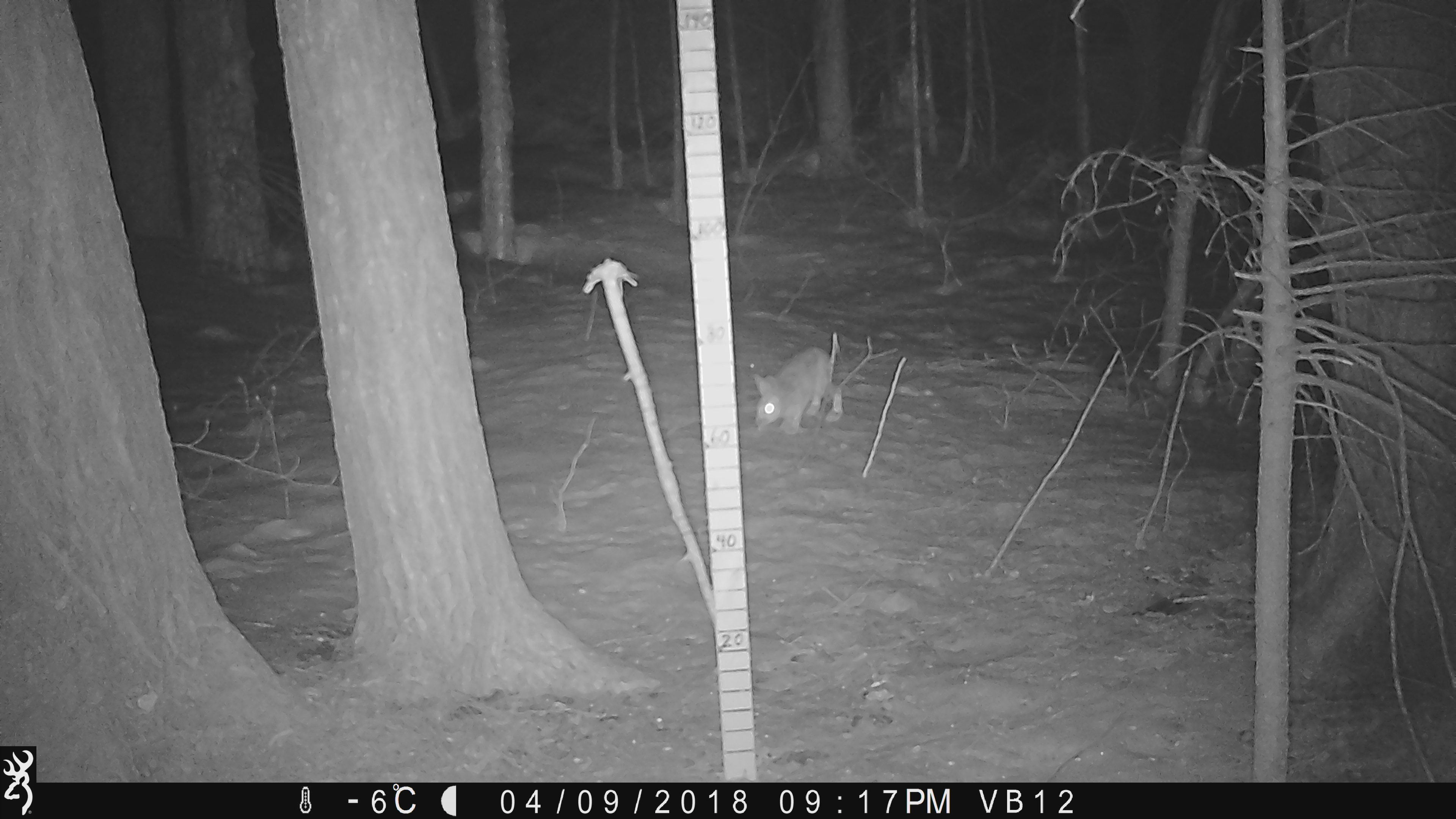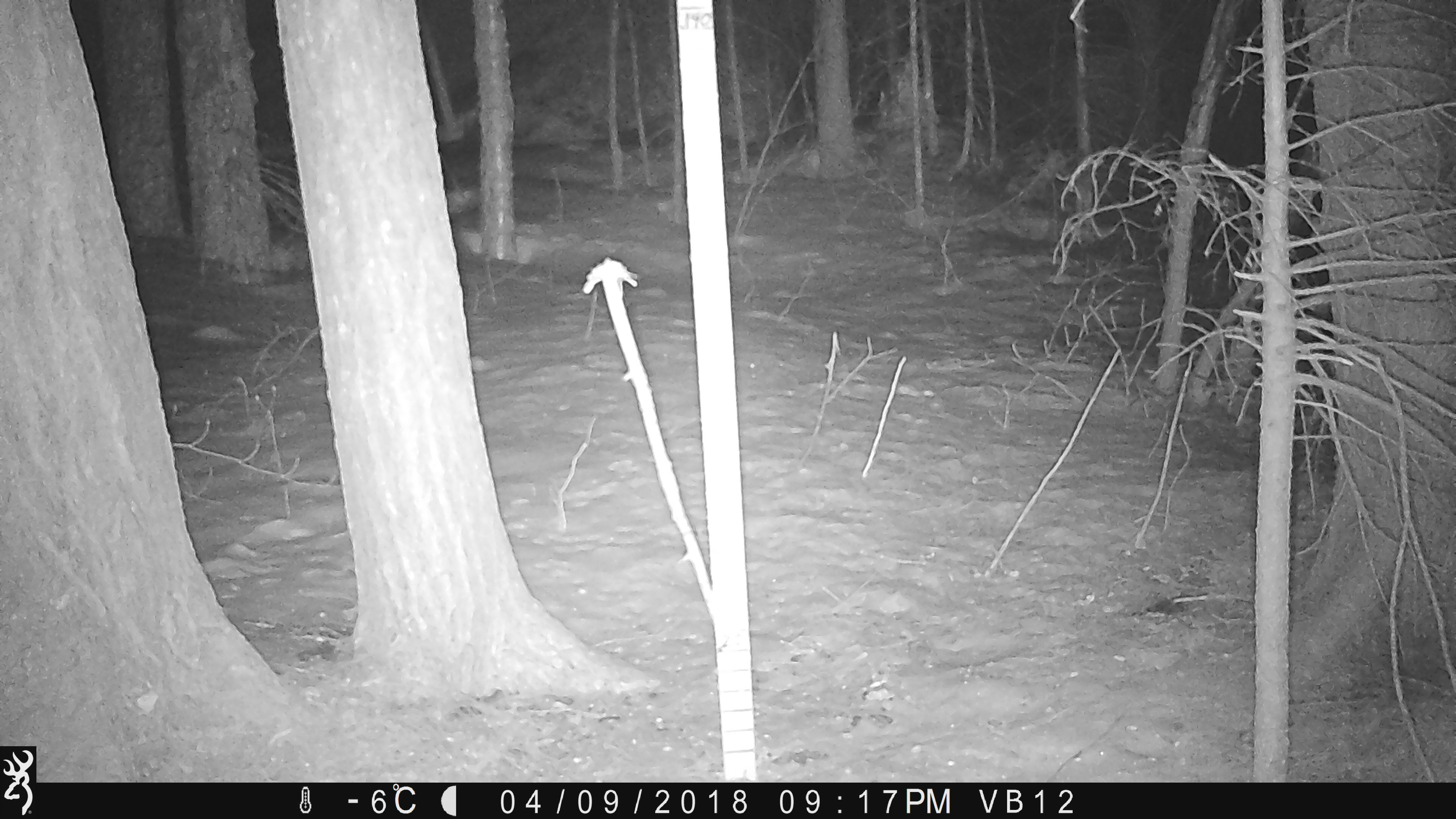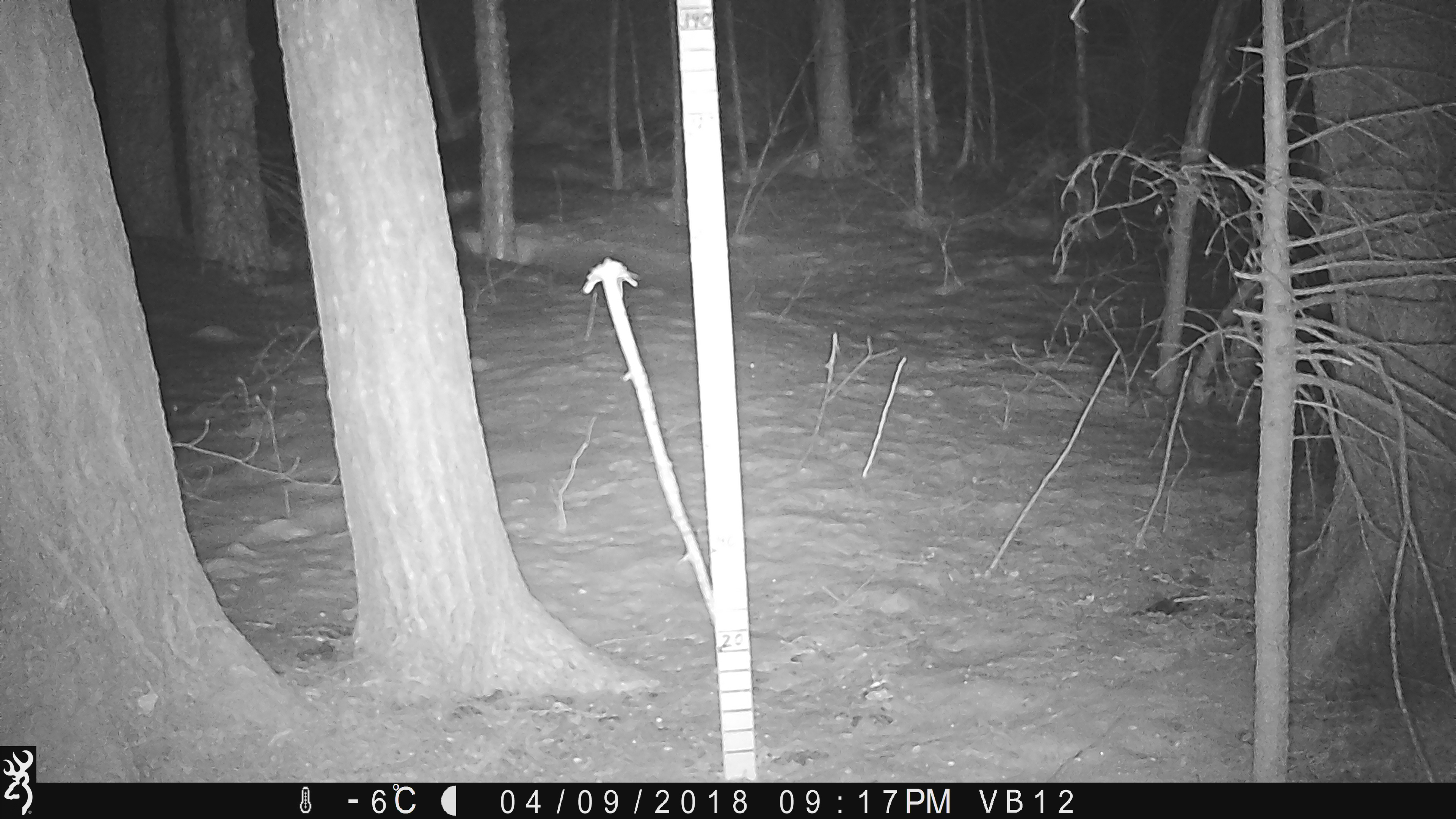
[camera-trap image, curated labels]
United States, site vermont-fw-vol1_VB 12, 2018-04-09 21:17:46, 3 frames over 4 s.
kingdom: Animalia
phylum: Chordata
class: Mammalia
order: Lagomorpha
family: Leporidae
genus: Lepus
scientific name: Lepus americanus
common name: snowshoe hare